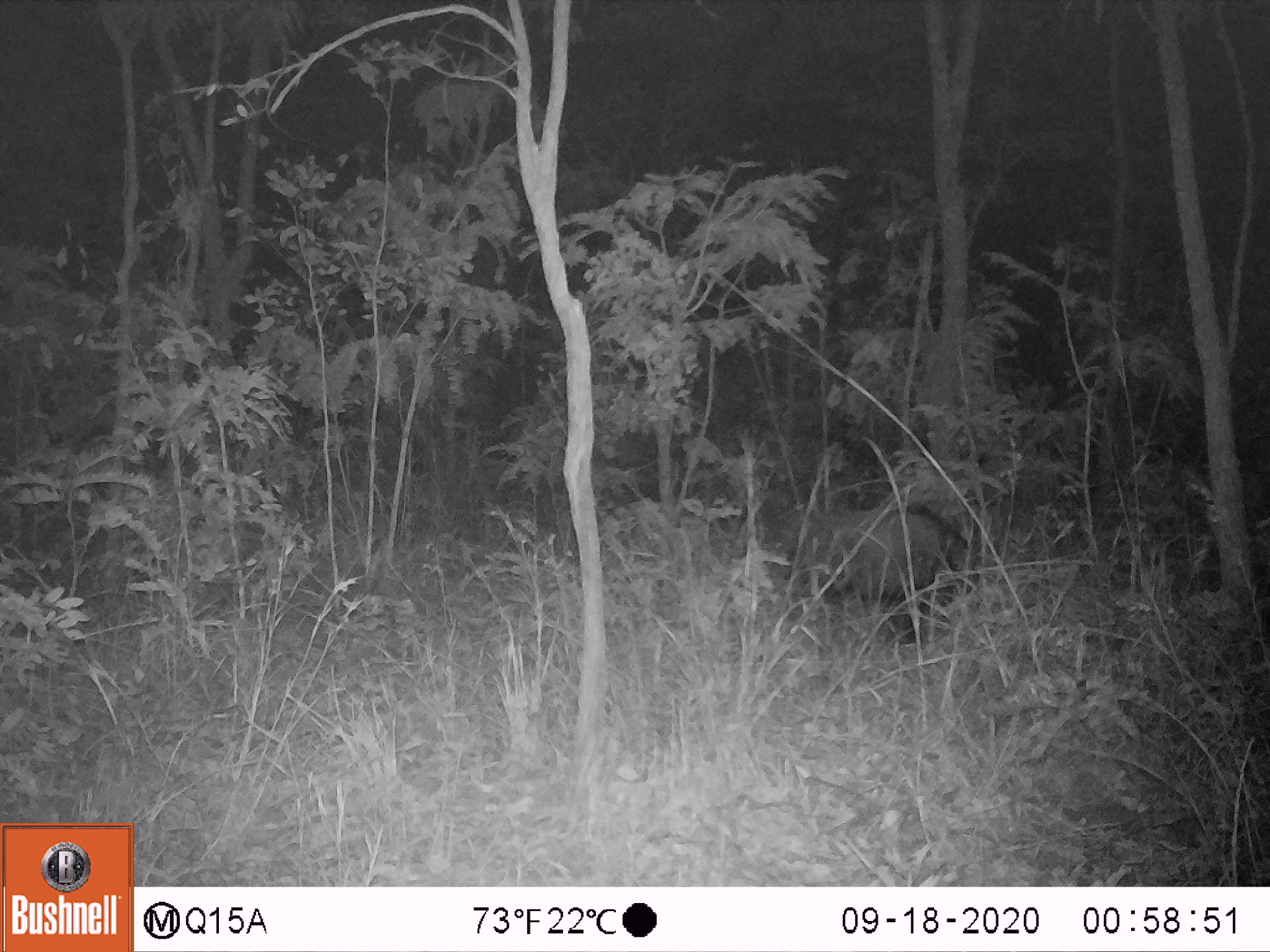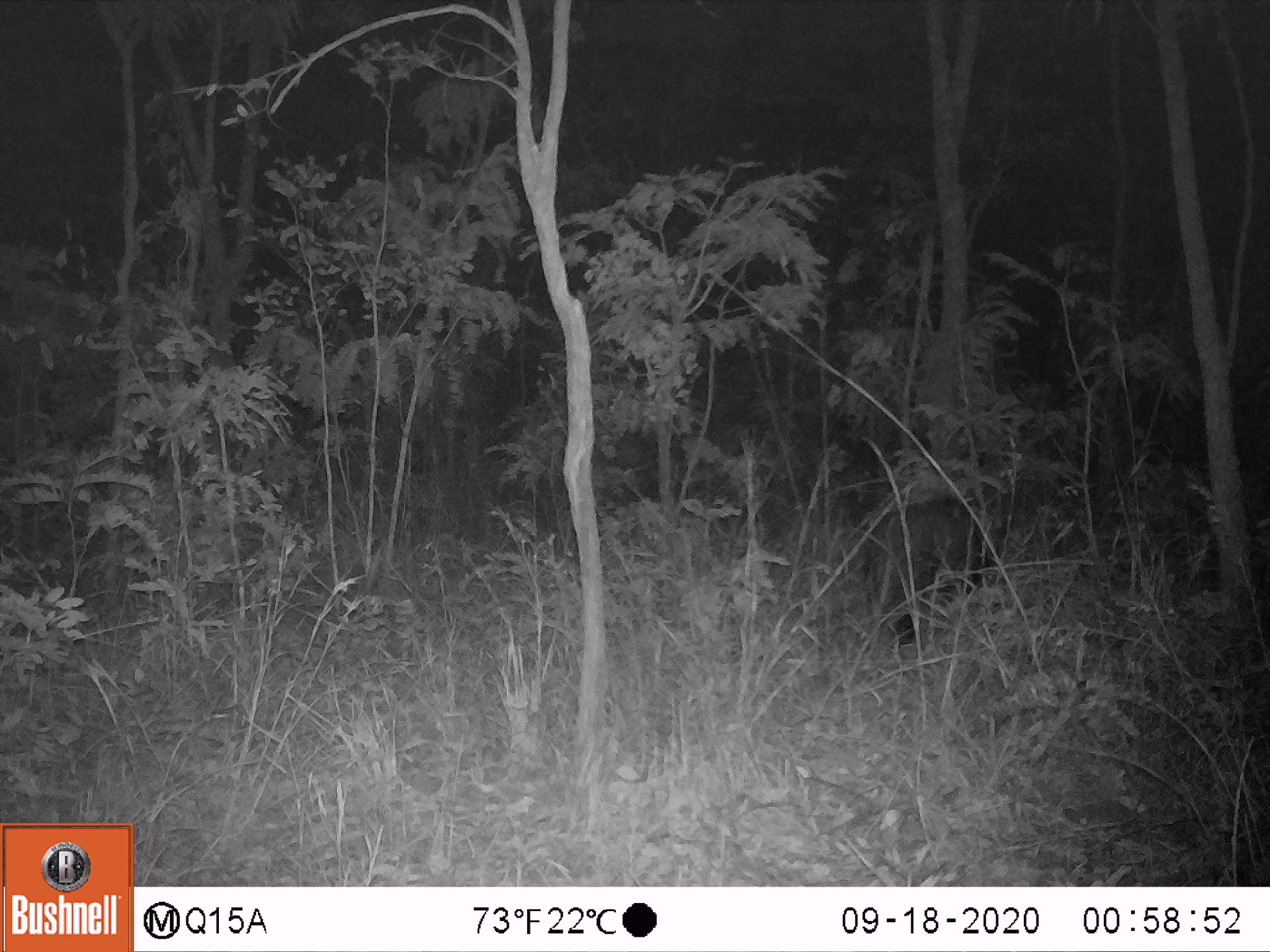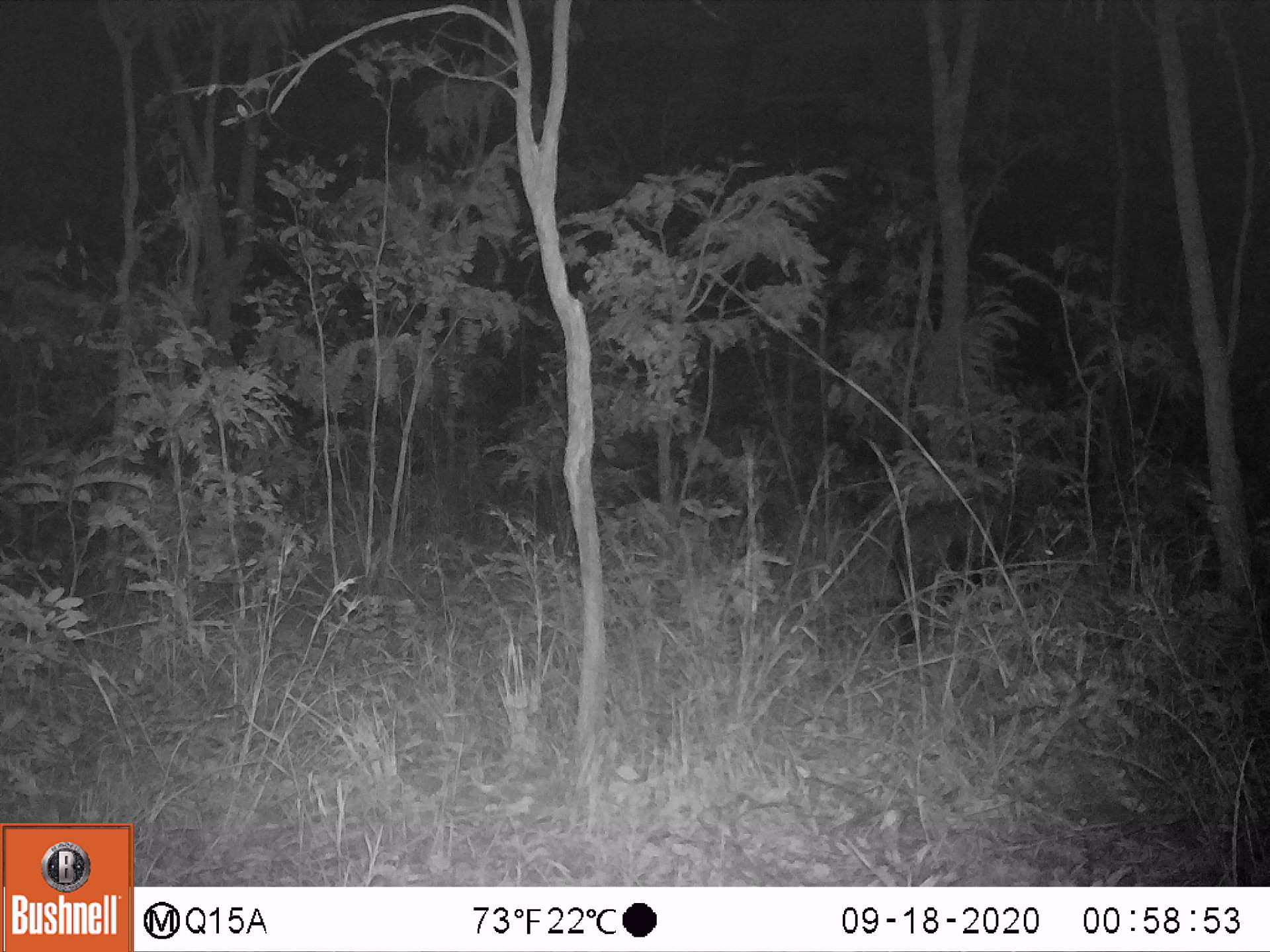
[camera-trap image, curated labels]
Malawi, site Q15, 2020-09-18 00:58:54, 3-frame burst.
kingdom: Animalia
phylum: Chordata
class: Mammalia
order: Artiodactyla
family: Suidae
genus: Potamochoerus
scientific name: Potamochoerus larvatus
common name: bushpig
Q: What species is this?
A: Bushpig (Potamochoerus larvatus).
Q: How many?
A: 1.